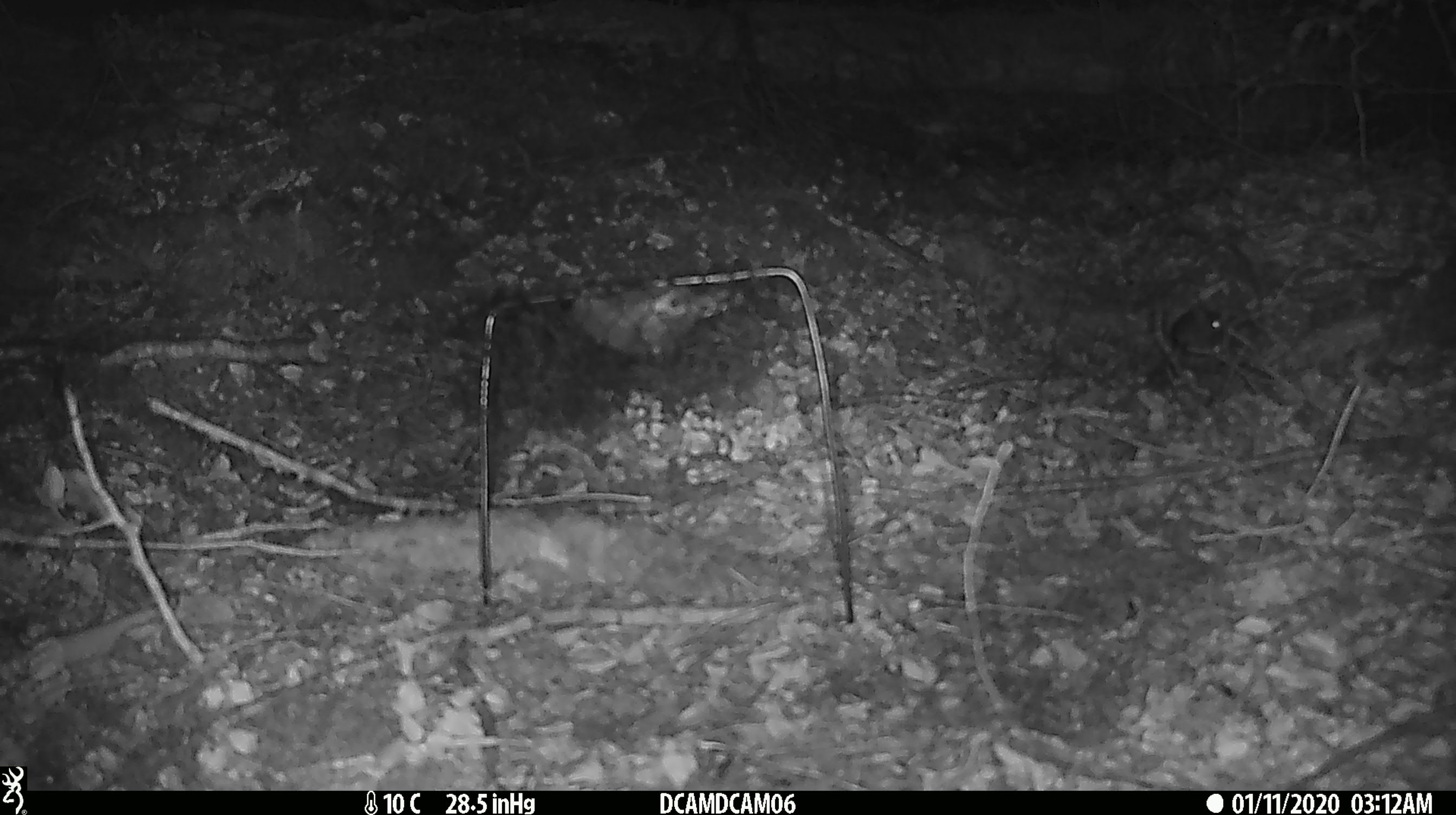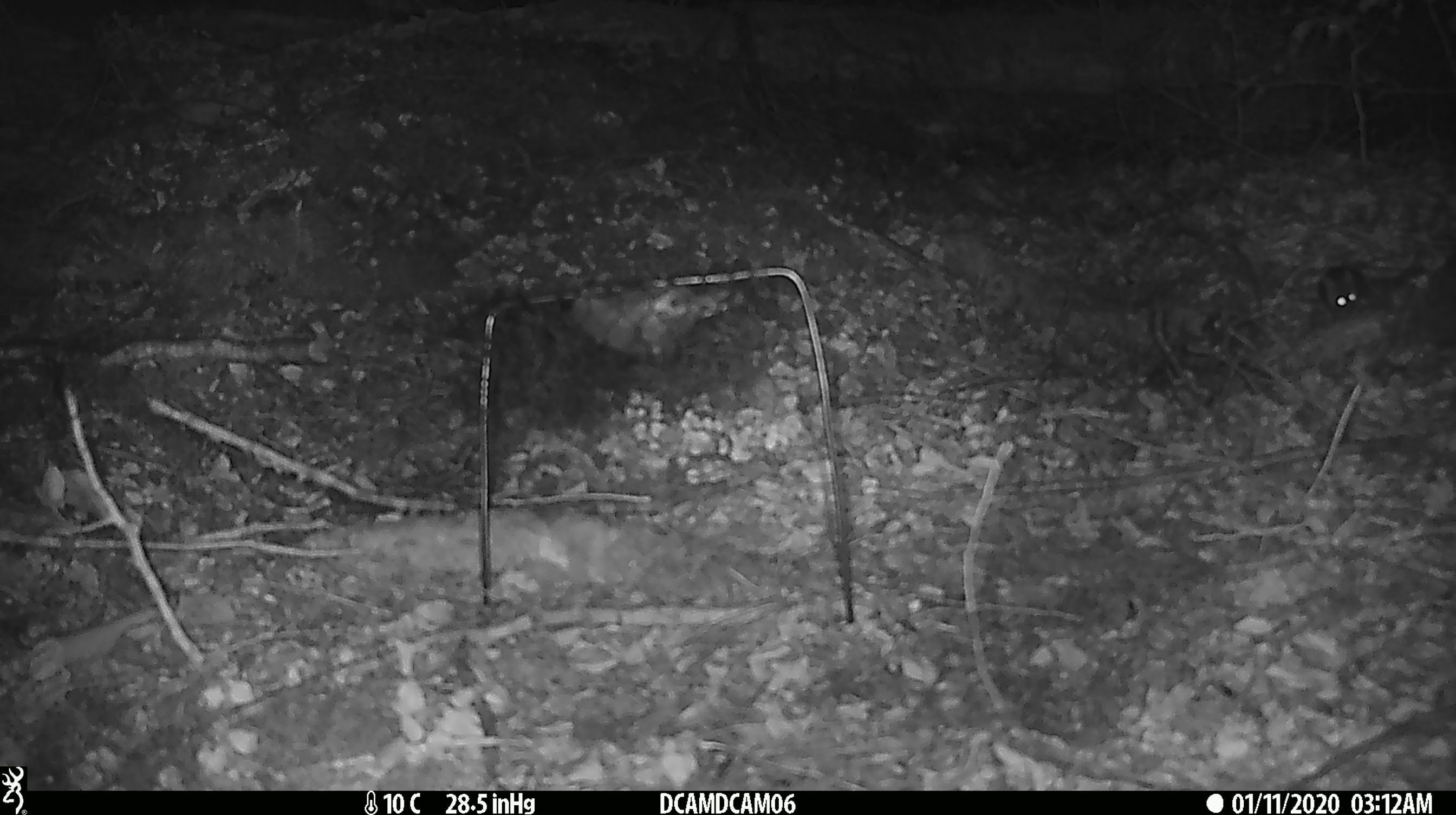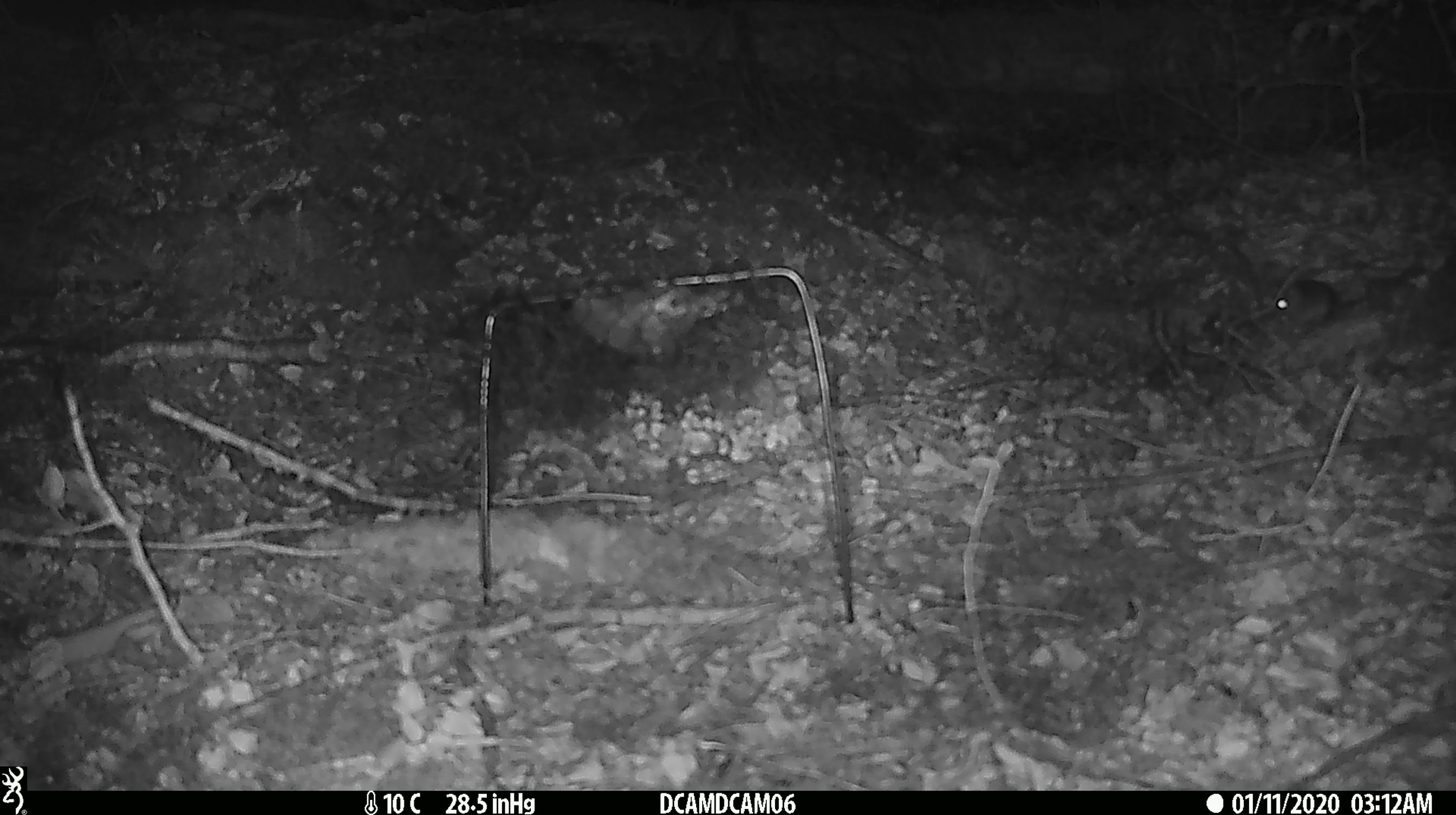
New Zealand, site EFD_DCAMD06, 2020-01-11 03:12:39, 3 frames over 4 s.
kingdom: Animalia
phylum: Chordata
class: Mammalia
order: Rodentia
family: Muridae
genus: Mus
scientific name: Mus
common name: mouse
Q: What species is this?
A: Mouse (Mus).